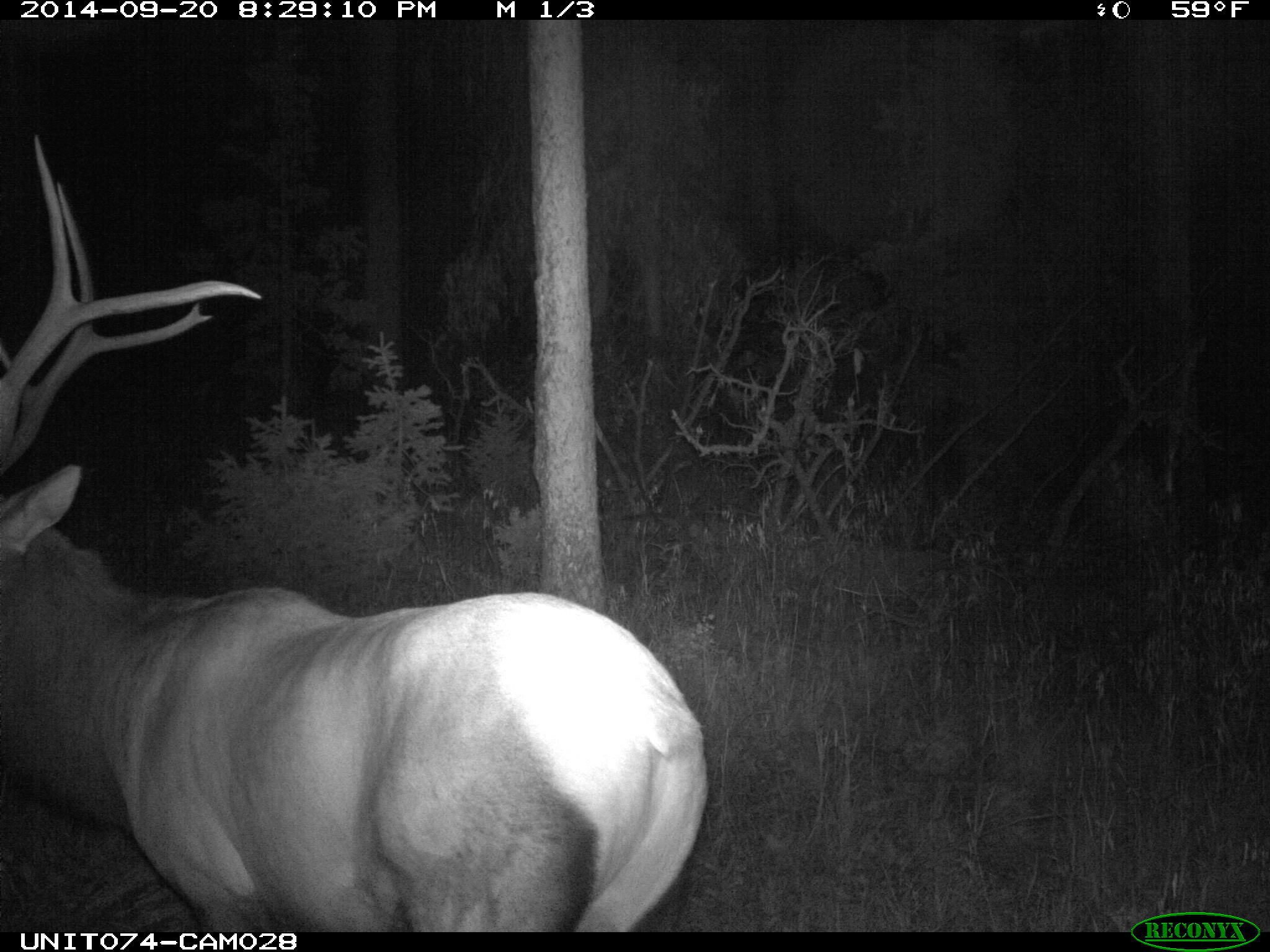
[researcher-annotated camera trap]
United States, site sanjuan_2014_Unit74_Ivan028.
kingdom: Animalia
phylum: Chordata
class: Mammalia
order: Artiodactyla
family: Cervidae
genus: Cervus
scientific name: Cervus elaphus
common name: red deer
Cervus elaphus (red deer).